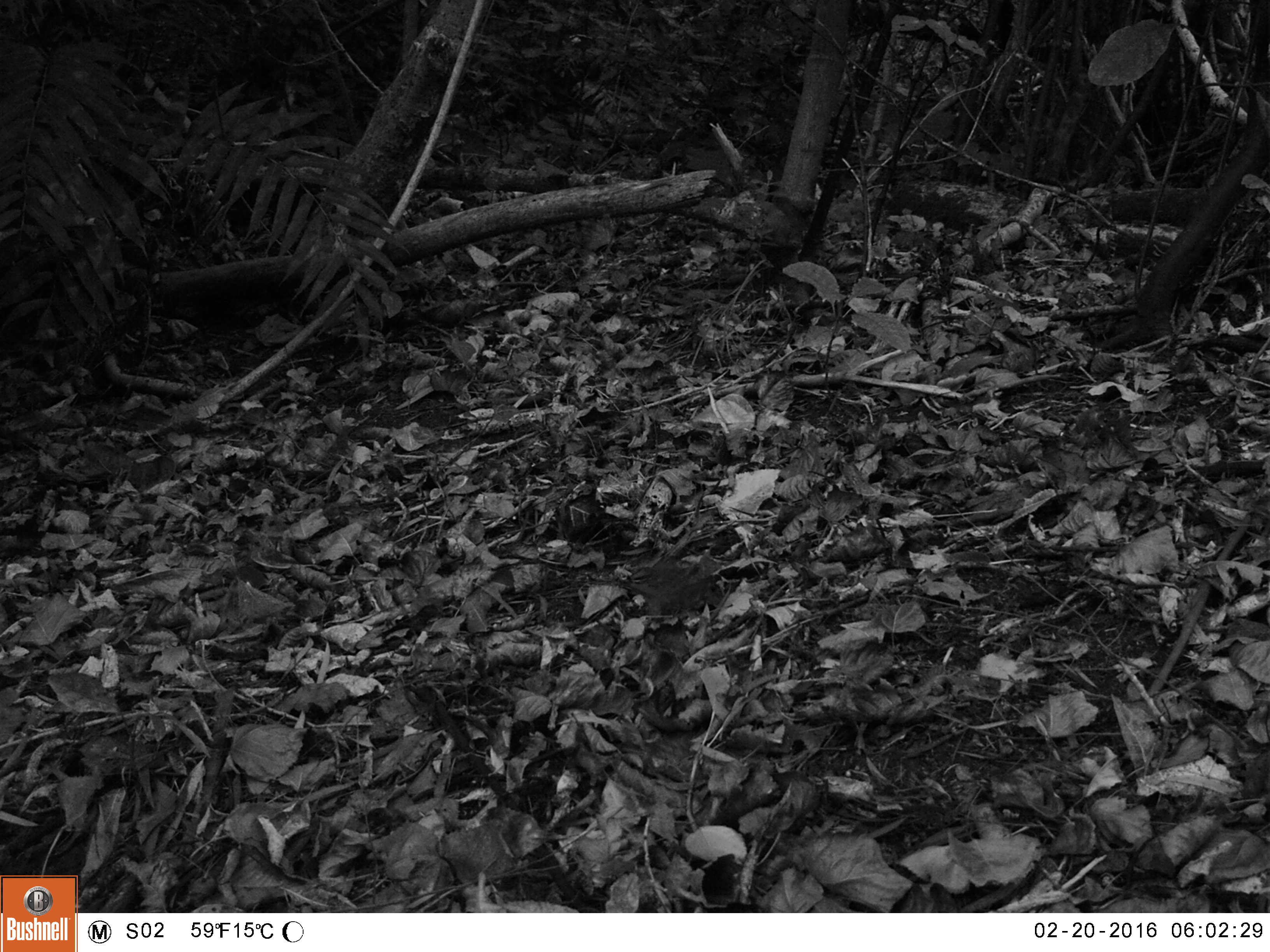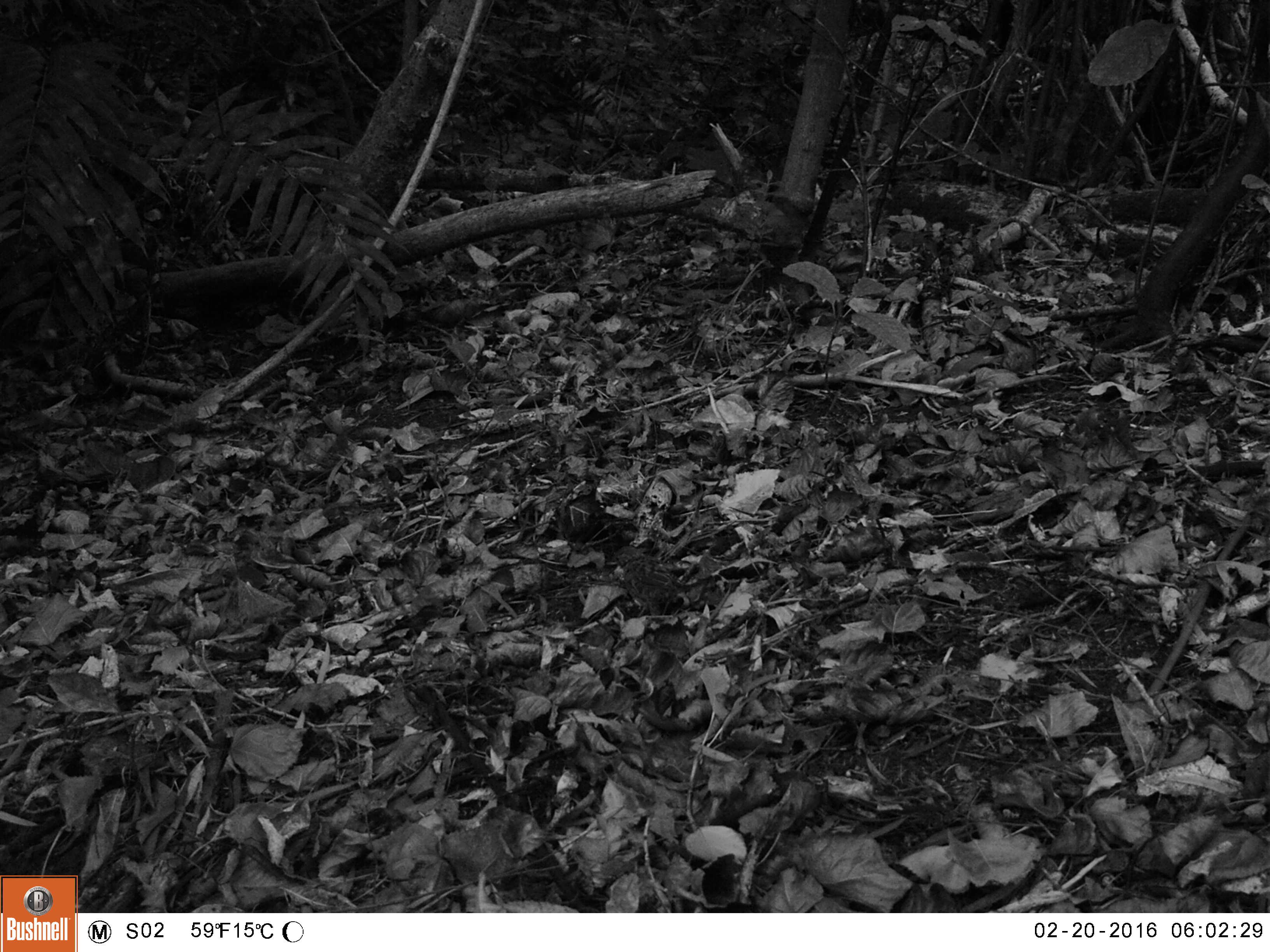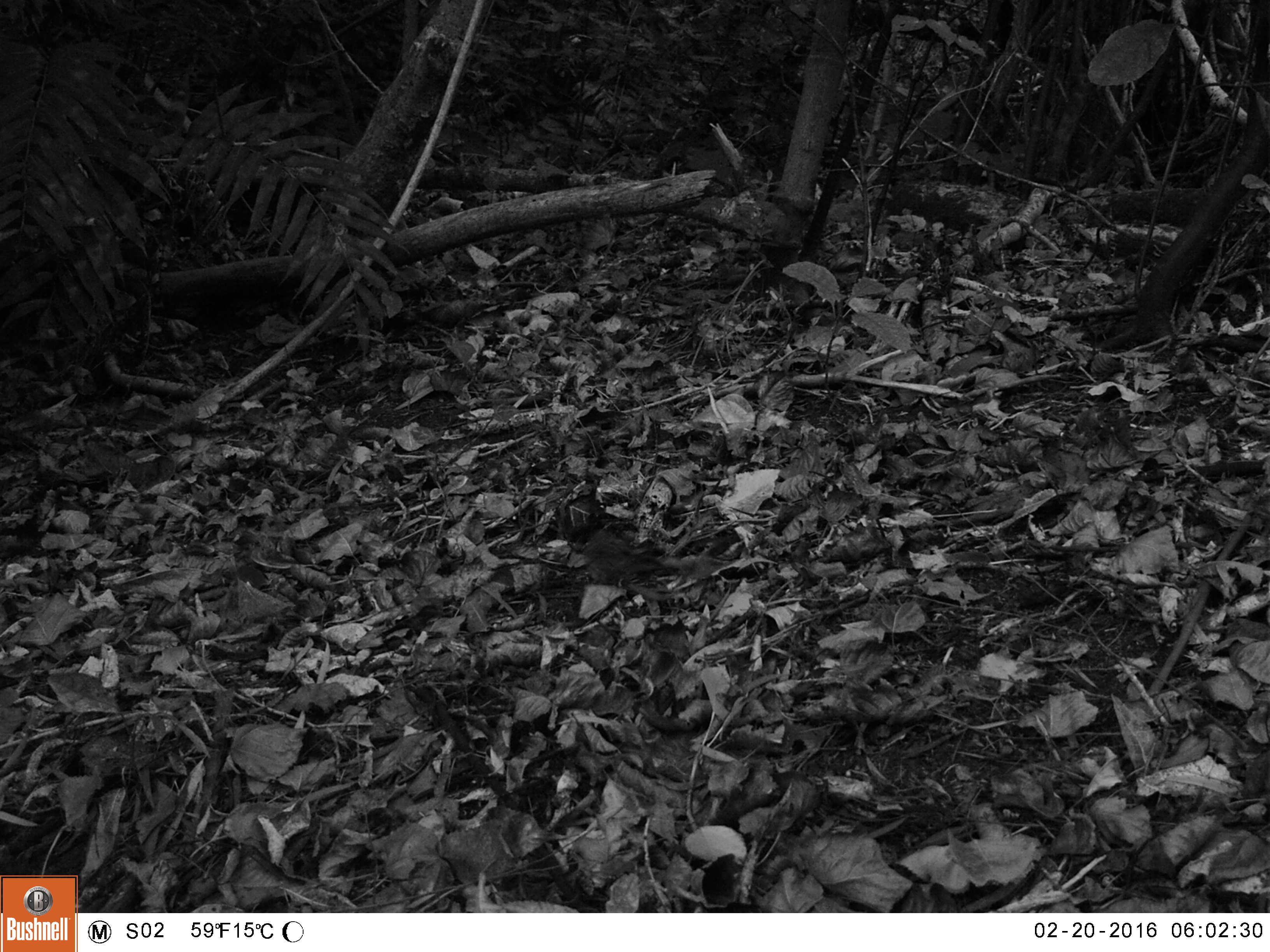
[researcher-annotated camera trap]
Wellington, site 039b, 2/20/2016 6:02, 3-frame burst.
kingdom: Animalia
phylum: Chordata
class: Aves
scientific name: Aves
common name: bird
Bird (Aves).